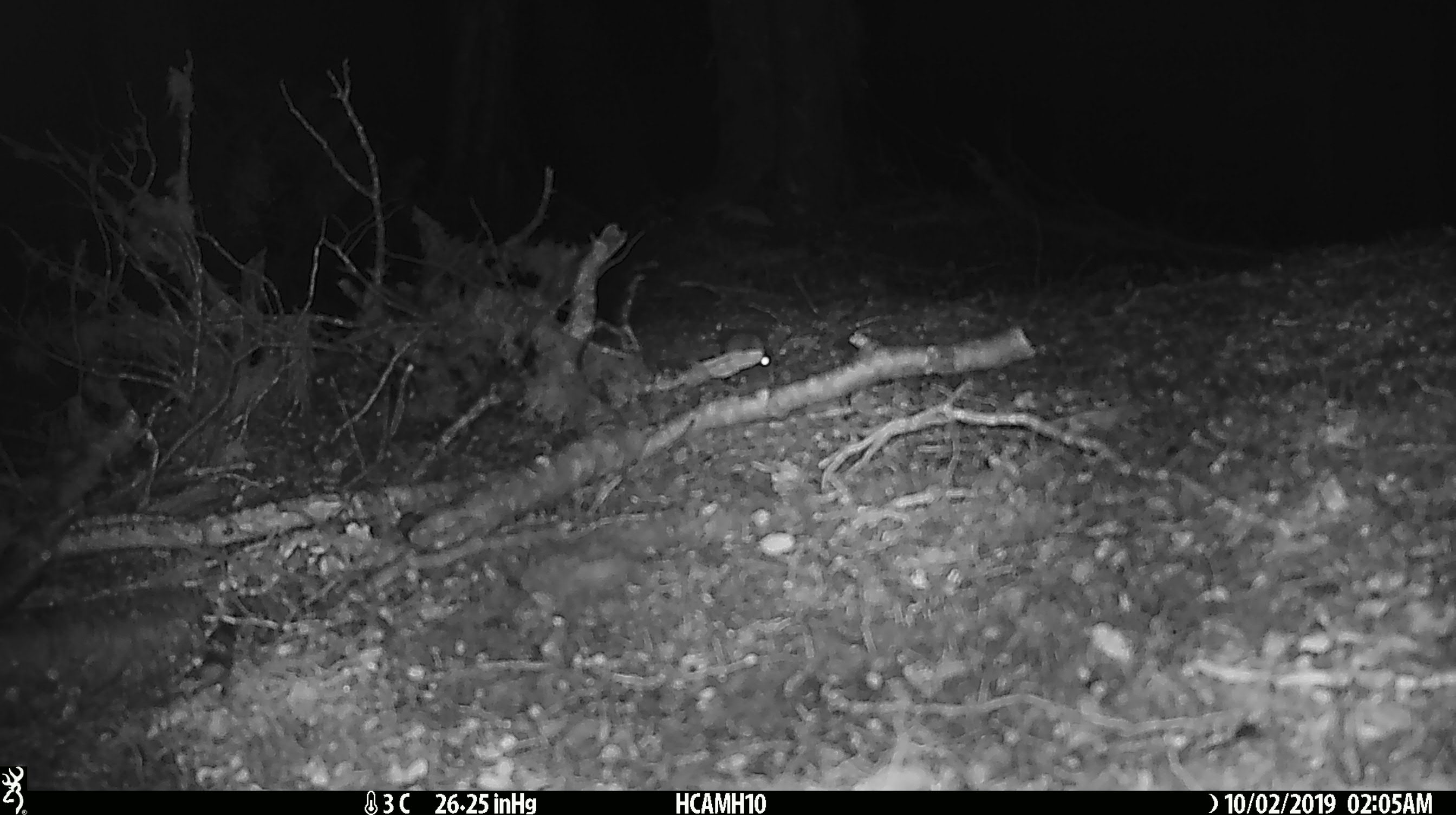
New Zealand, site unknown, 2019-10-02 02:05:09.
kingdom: Animalia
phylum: Chordata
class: Mammalia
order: Rodentia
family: Muridae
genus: Mus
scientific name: Mus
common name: mouse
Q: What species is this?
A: Mouse (Mus).